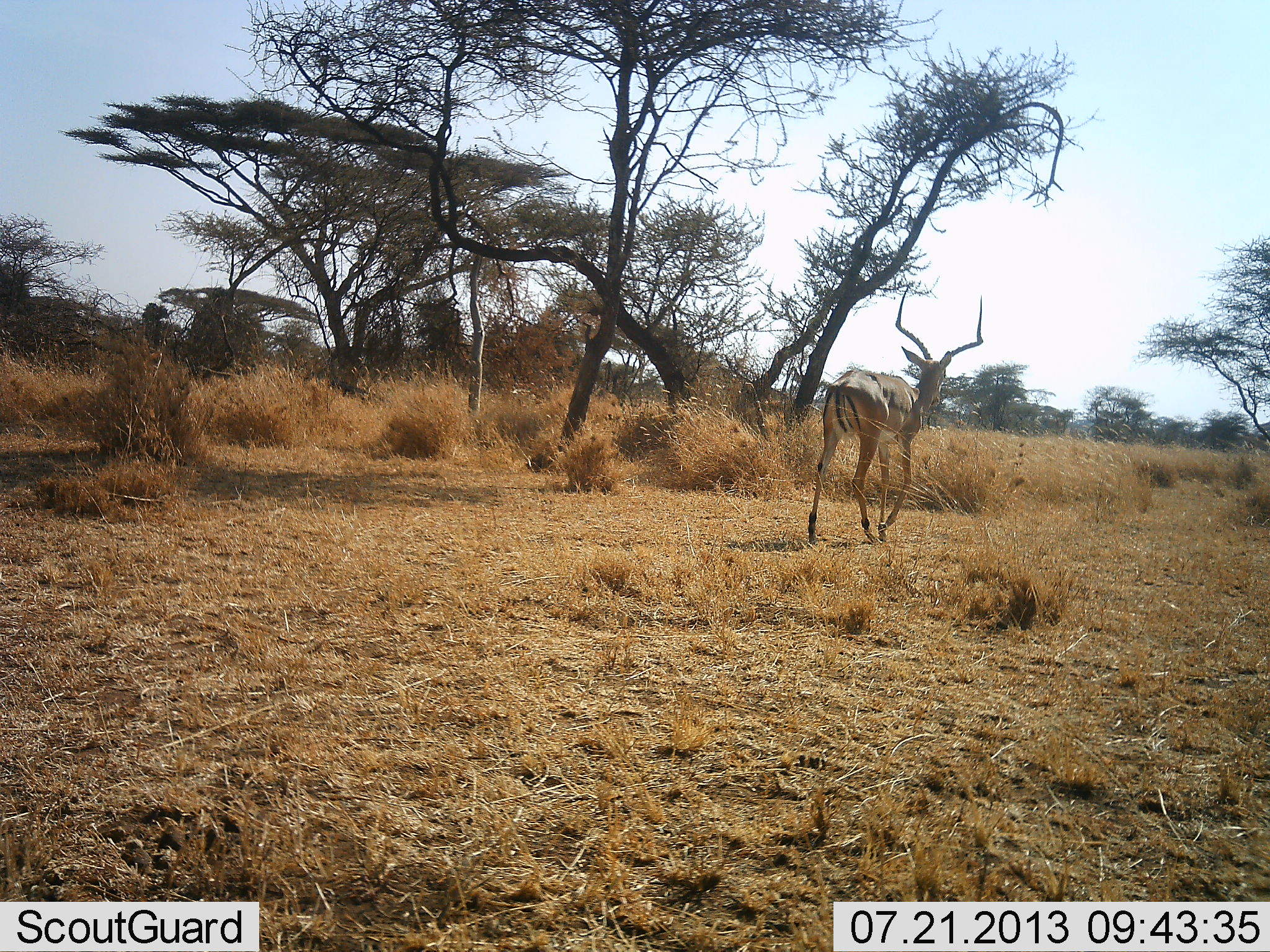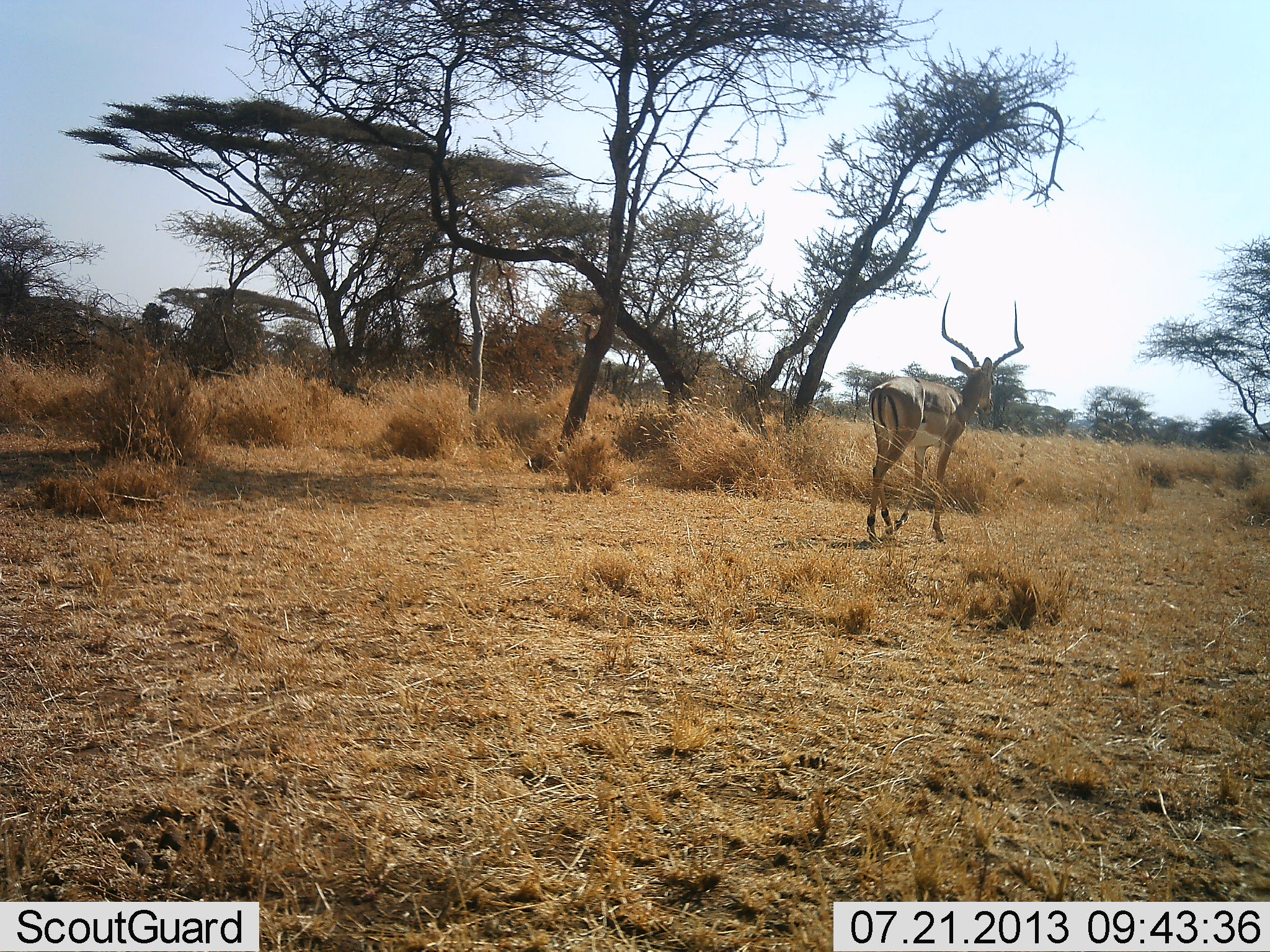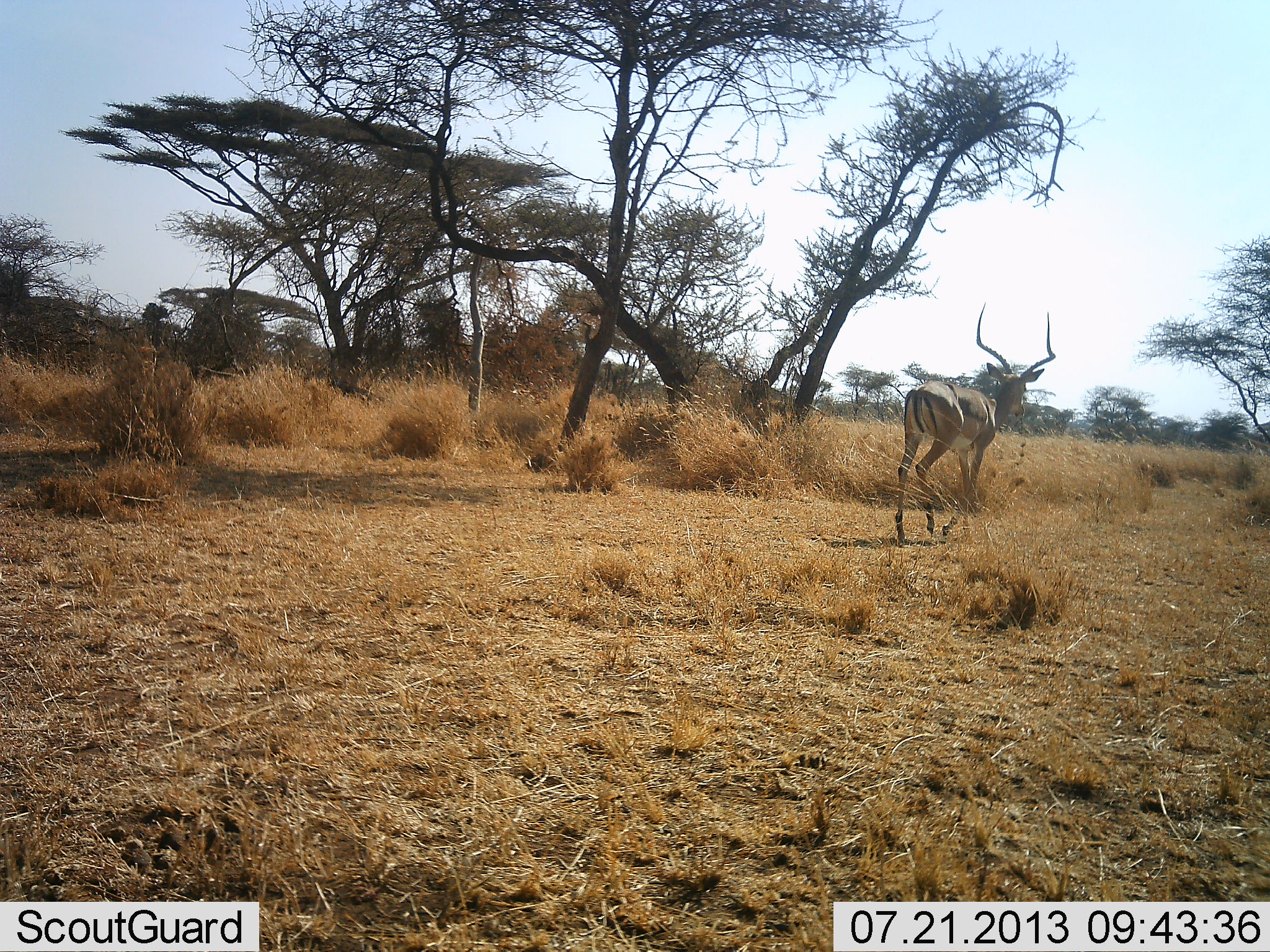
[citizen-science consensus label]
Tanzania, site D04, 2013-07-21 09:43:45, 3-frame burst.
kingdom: Animalia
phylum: Chordata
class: Mammalia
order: Artiodactyla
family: Bovidae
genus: Aepyceros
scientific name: Aepyceros melampus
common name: impala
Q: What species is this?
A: Impala (Aepyceros melampus).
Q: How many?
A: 1.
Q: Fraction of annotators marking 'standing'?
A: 0%.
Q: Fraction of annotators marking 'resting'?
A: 0%.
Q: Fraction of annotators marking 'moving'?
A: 100%.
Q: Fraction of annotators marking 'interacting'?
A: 0%.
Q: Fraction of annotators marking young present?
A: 0%.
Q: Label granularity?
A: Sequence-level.